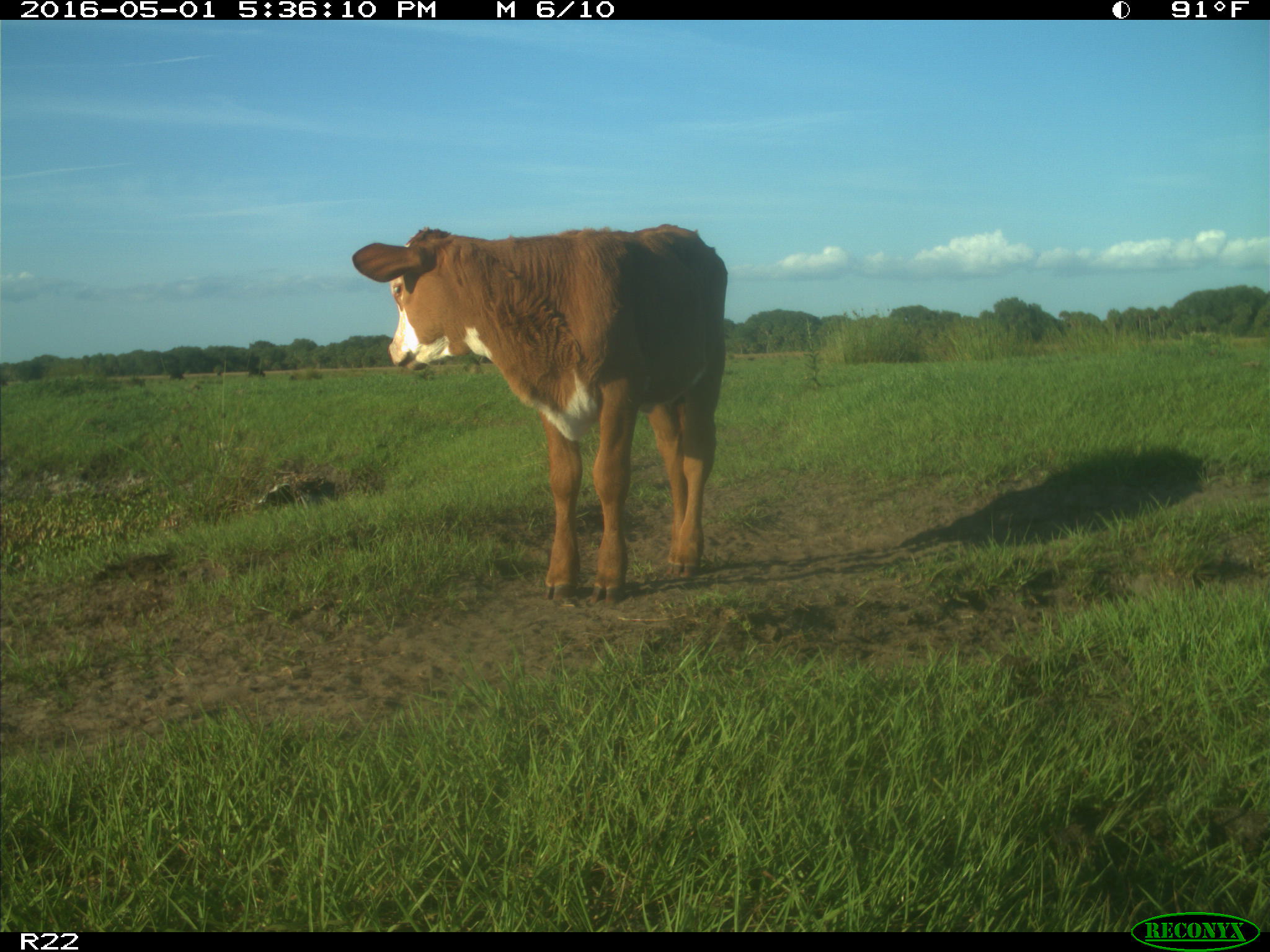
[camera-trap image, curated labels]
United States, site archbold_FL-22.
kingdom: Animalia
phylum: Chordata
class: Mammalia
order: Artiodactyla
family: Bovidae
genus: Bos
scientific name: Bos taurus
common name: domestic cow